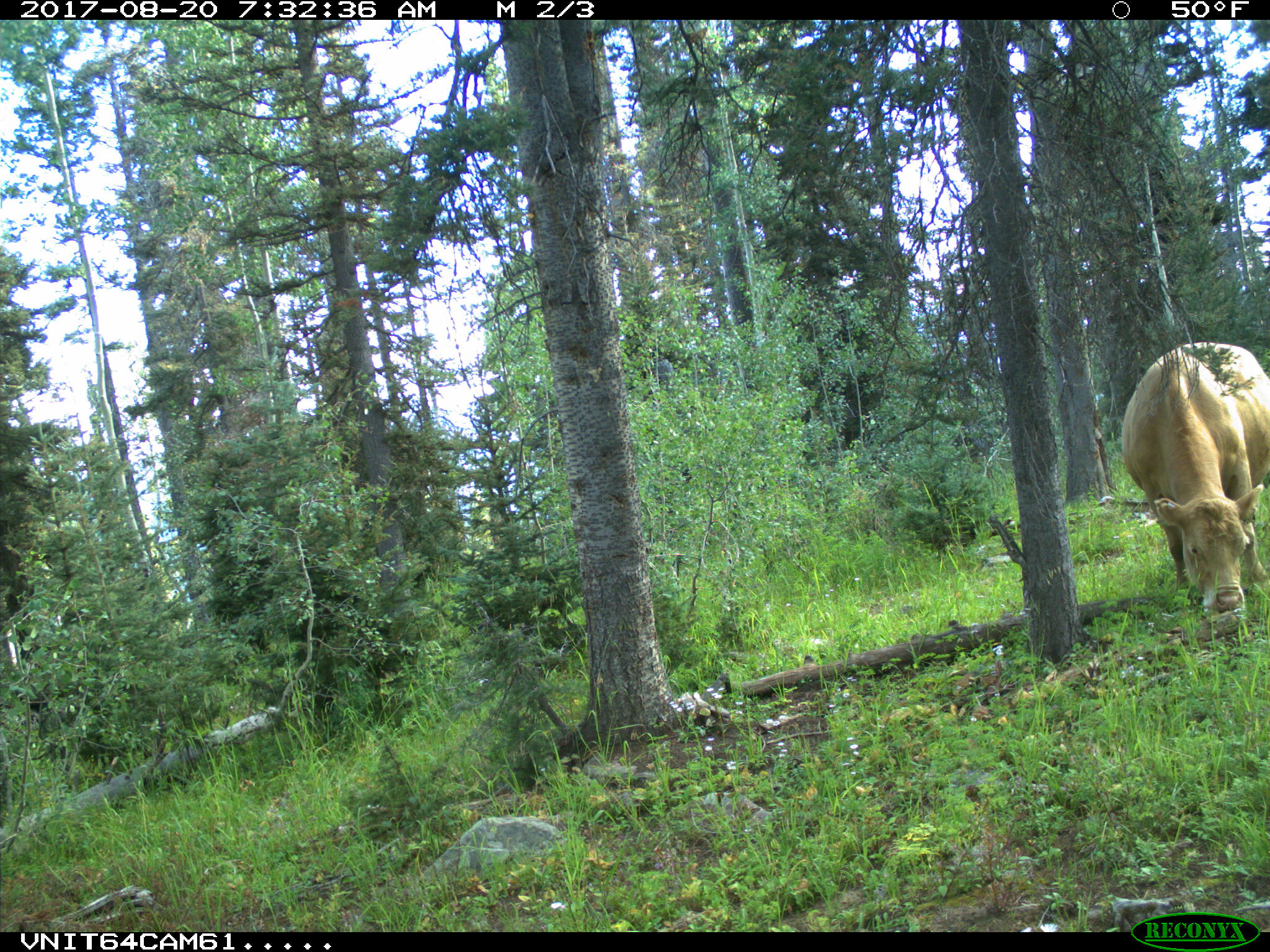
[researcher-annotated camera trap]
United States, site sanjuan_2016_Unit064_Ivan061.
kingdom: Animalia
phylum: Chordata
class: Mammalia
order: Artiodactyla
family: Bovidae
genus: Bos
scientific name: Bos taurus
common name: domestic cow